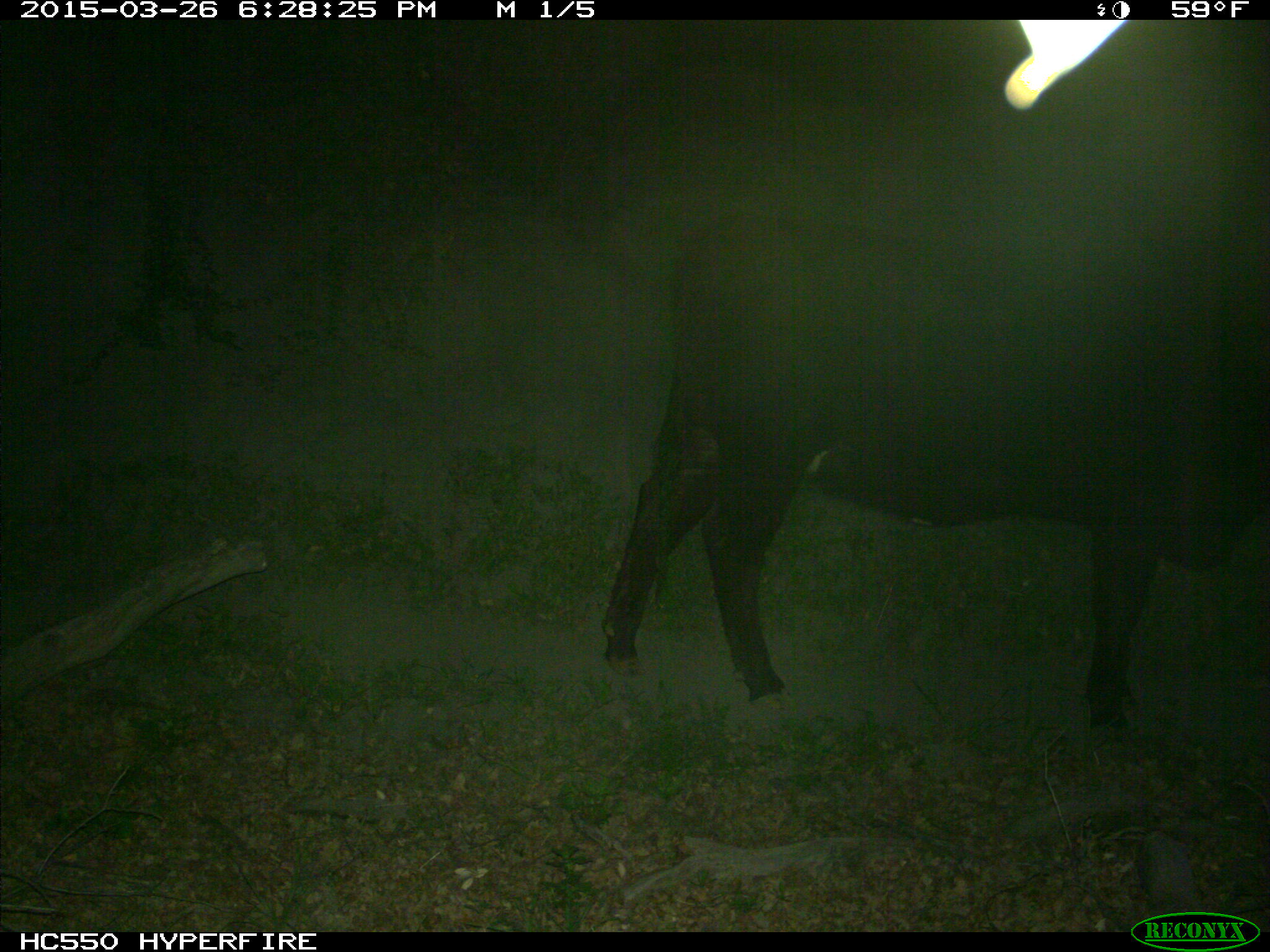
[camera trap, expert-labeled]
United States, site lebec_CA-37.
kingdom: Animalia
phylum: Chordata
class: Mammalia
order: Artiodactyla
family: Bovidae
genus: Bos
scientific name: Bos taurus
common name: domestic cow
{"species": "Bos taurus (domestic cow)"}